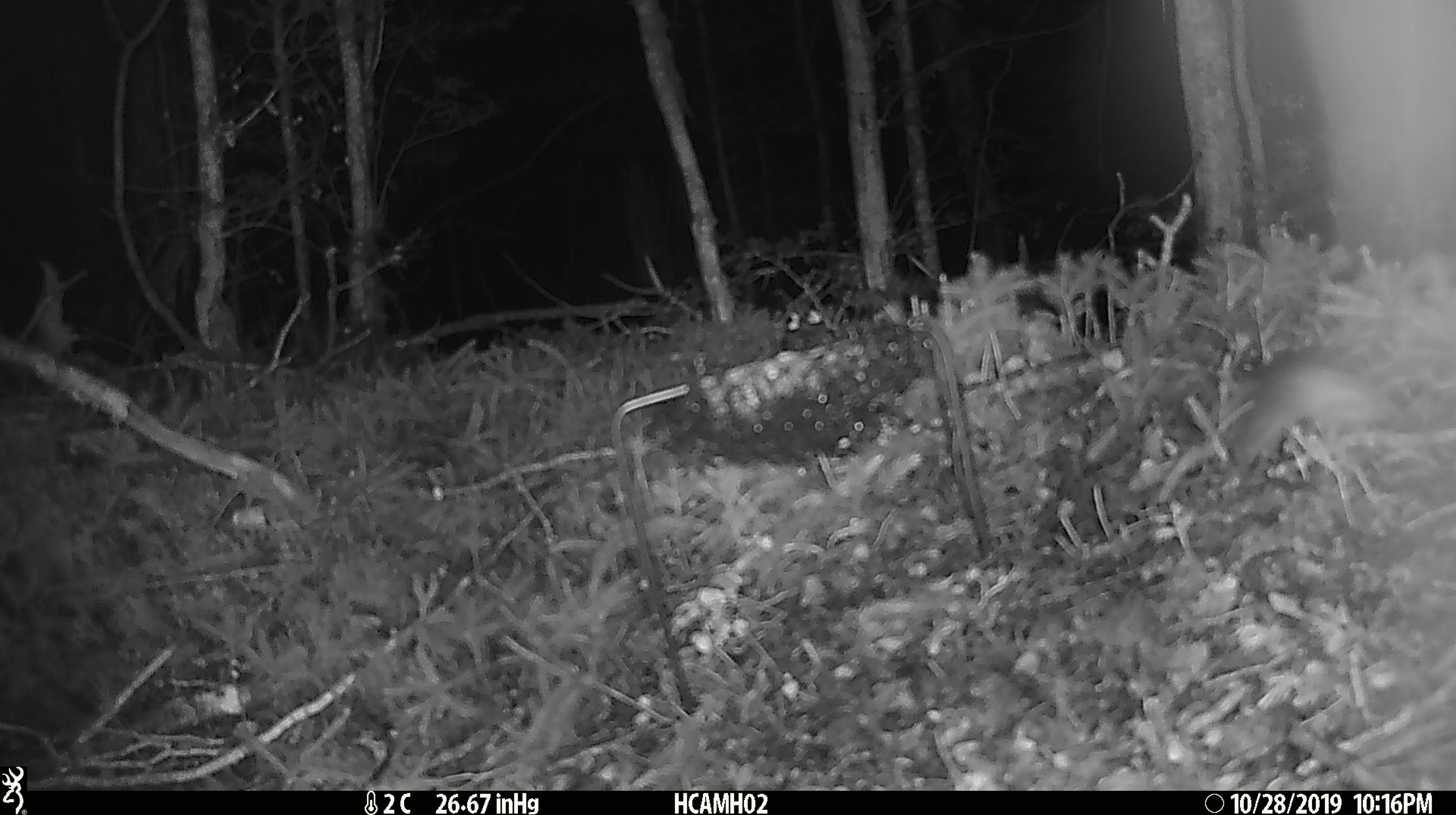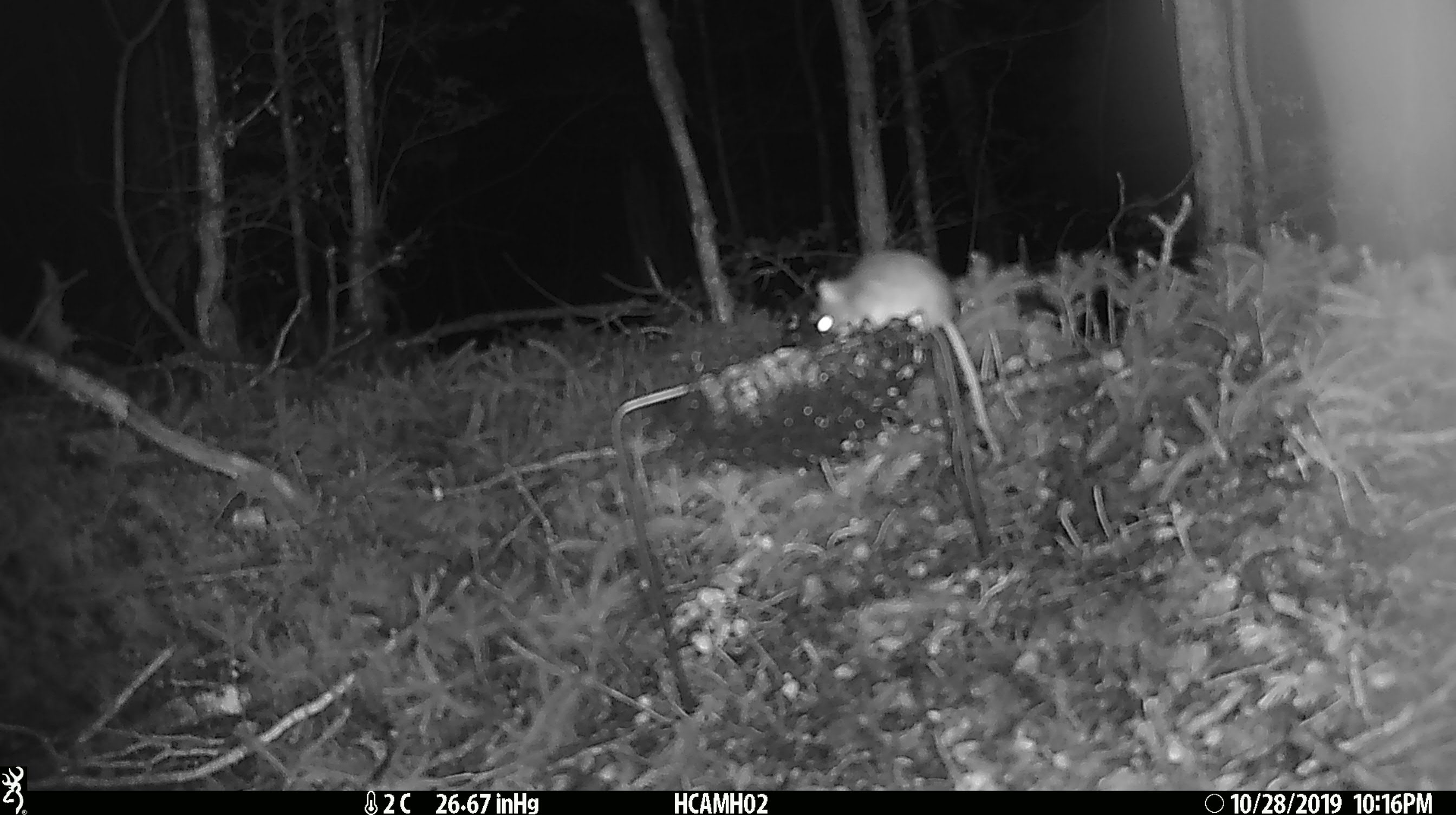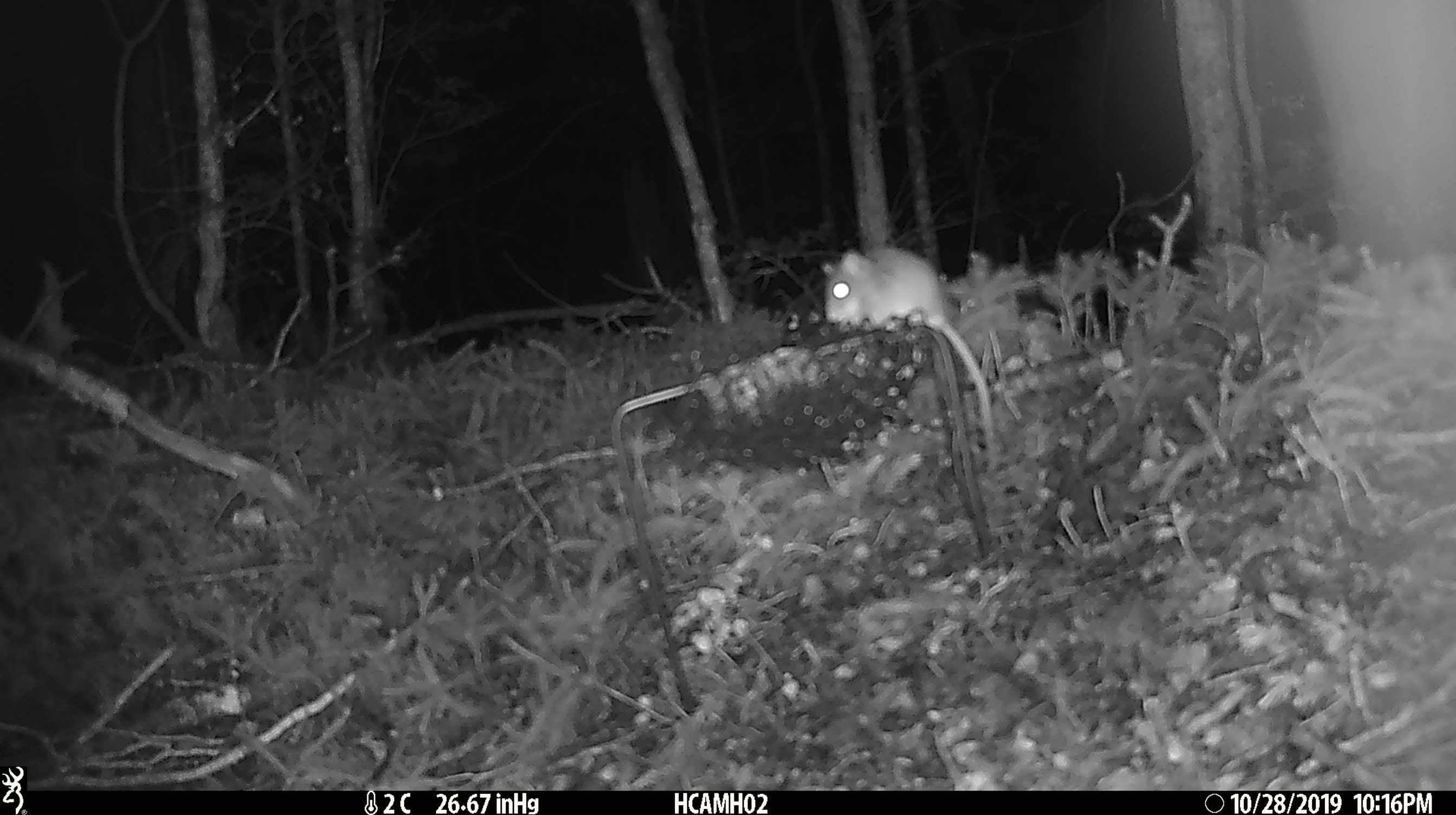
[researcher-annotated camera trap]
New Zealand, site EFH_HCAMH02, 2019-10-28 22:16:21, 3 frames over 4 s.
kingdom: Animalia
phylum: Chordata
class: Mammalia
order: Rodentia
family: Muridae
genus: Mus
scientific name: Mus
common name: mouse